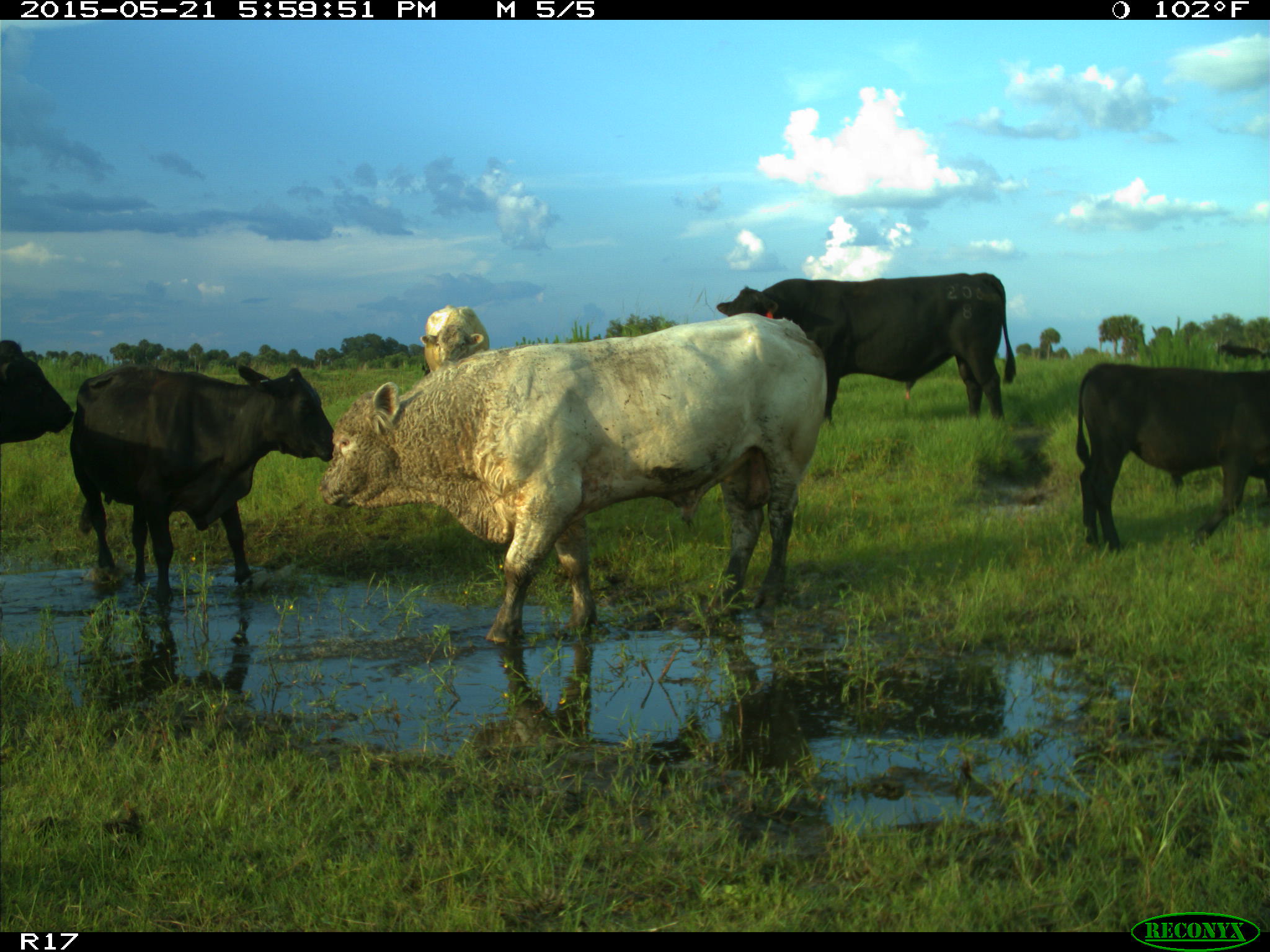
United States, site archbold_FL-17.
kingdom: Animalia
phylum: Chordata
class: Mammalia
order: Artiodactyla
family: Bovidae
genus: Bos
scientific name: Bos taurus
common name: domestic cow